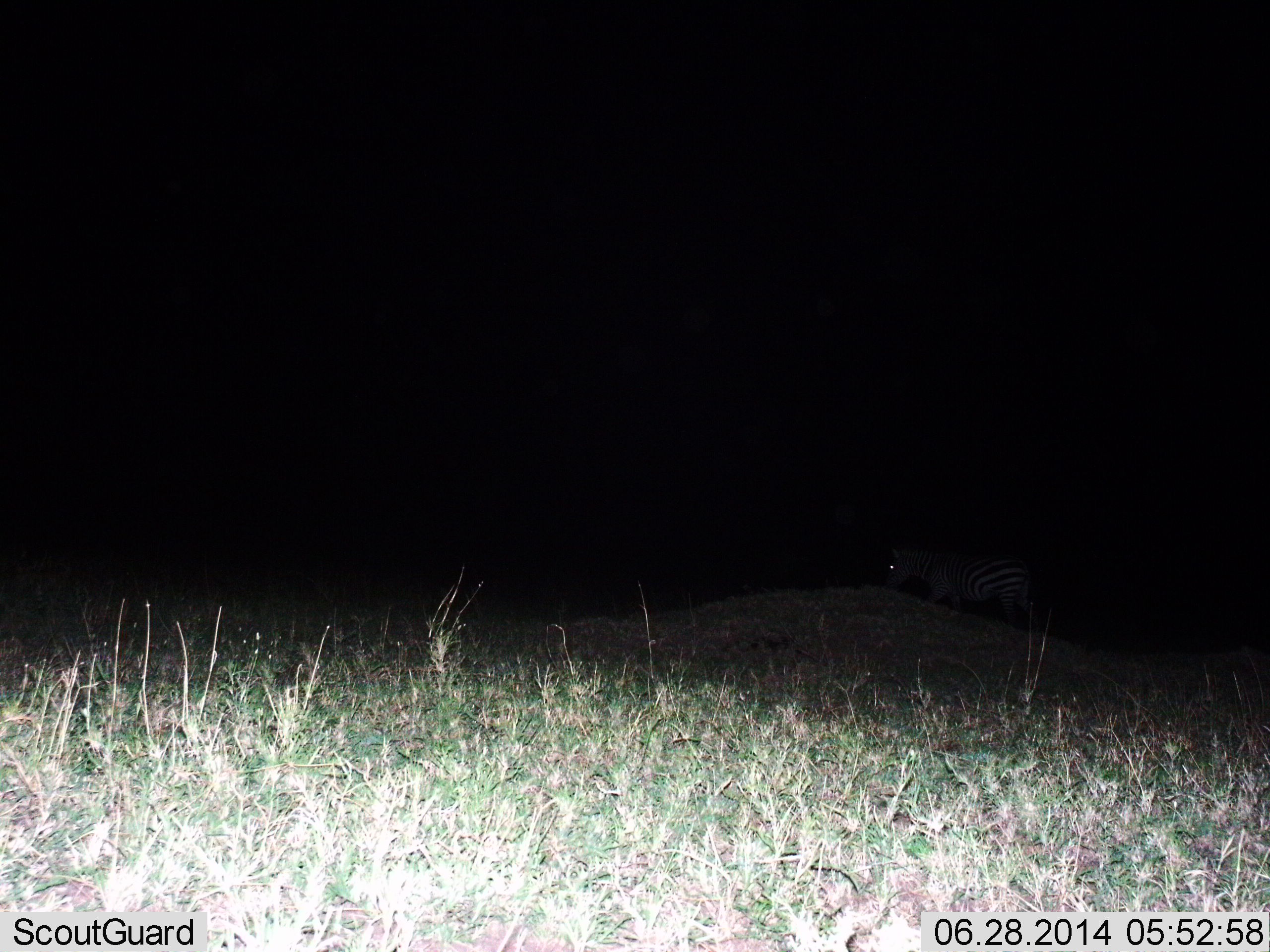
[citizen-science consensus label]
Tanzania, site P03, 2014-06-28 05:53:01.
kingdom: Animalia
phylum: Chordata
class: Mammalia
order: Perissodactyla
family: Equidae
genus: Equus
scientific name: Equus quagga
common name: plains zebra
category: zebra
Zebra (plains zebra) (Equus quagga), count 1. Behavior (volunteer vote fractions): standing 50%, resting 0%, moving 50%, interacting 0%. Young present (vote fraction): 0%. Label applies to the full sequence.